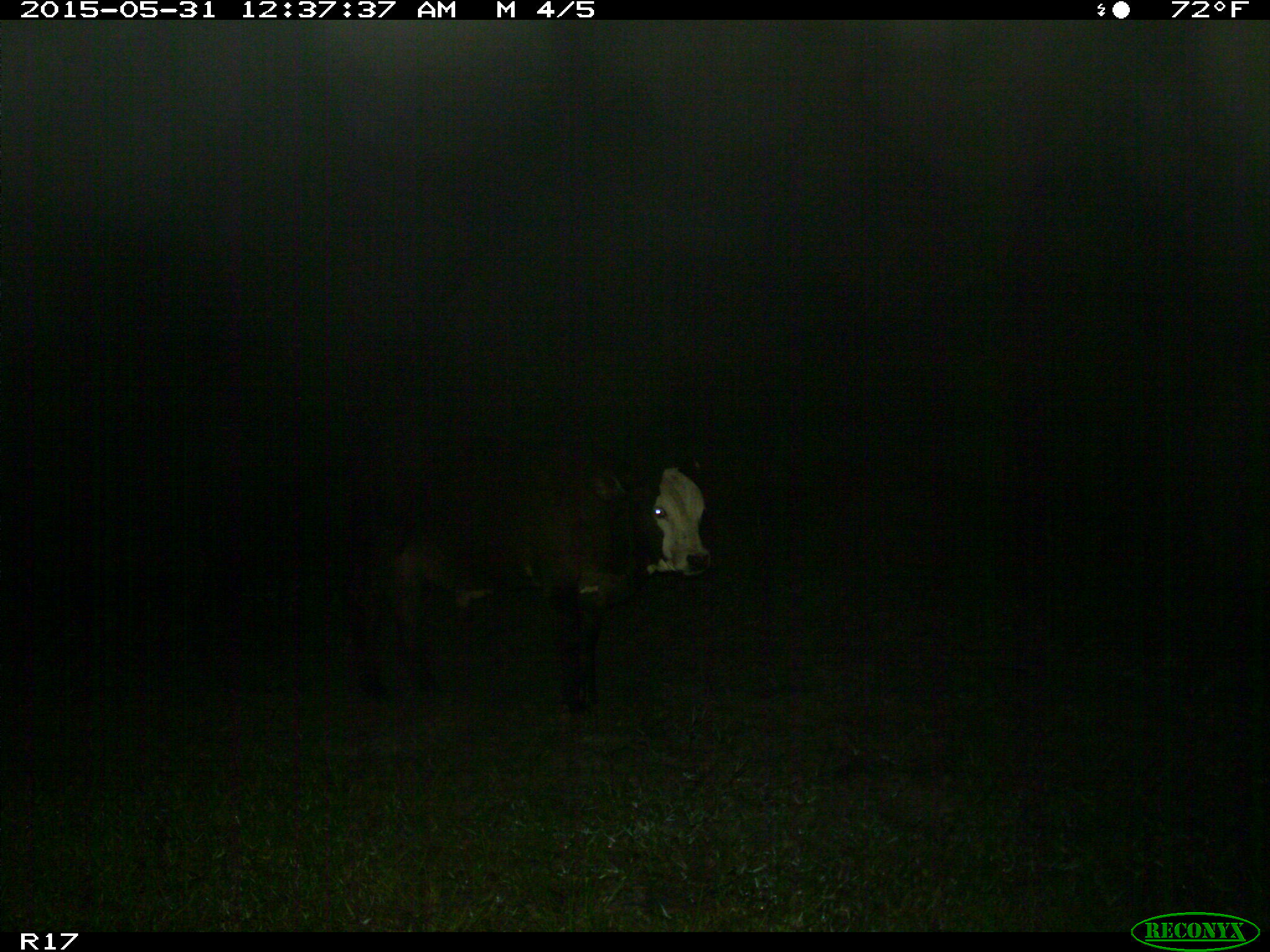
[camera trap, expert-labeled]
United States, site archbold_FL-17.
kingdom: Animalia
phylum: Chordata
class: Mammalia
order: Artiodactyla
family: Bovidae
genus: Bos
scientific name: Bos taurus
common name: domestic cow